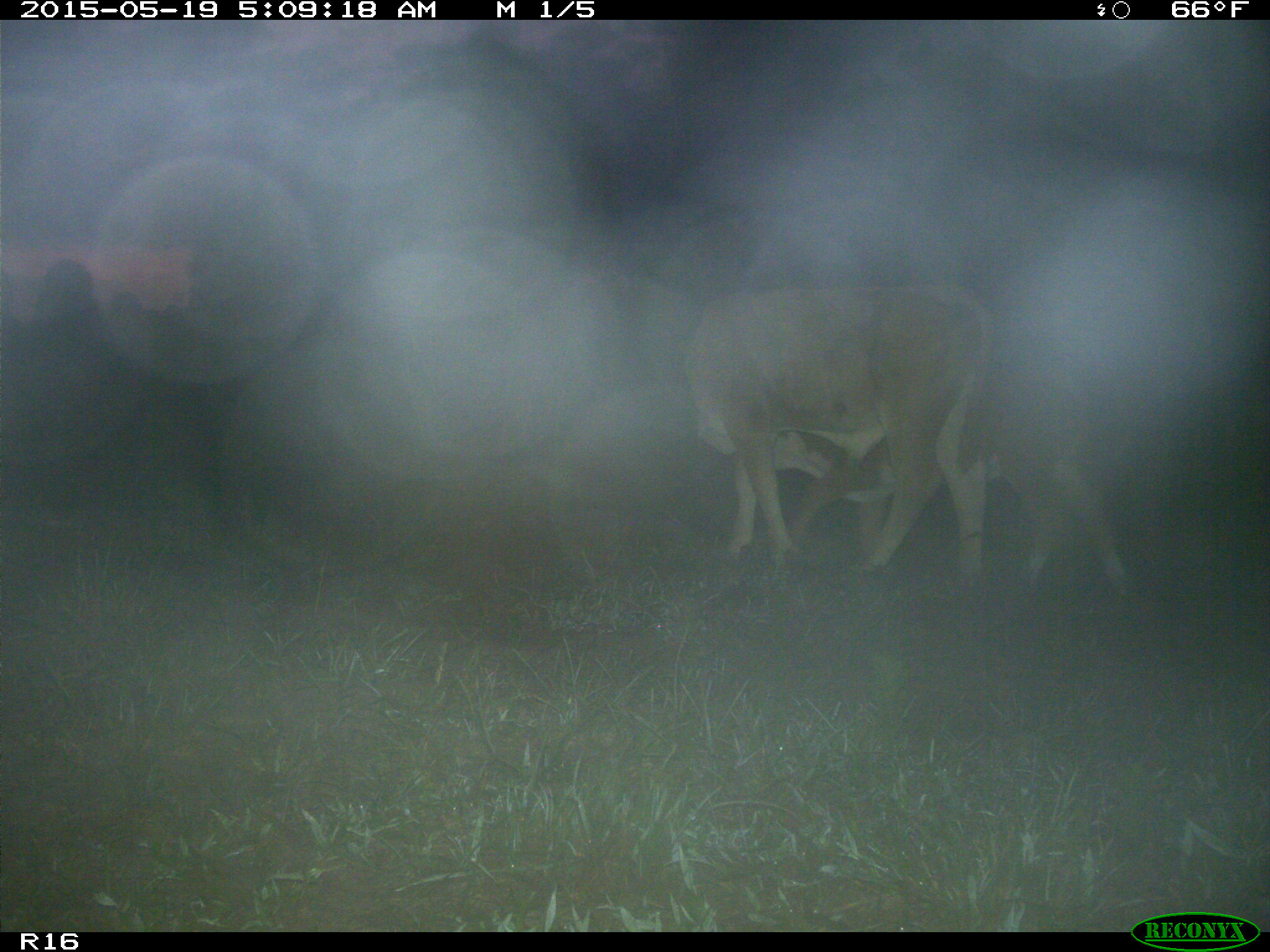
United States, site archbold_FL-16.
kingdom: Animalia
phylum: Chordata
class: Mammalia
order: Artiodactyla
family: Bovidae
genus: Bos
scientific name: Bos taurus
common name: domestic cow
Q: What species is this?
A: Bos taurus (domestic cow).